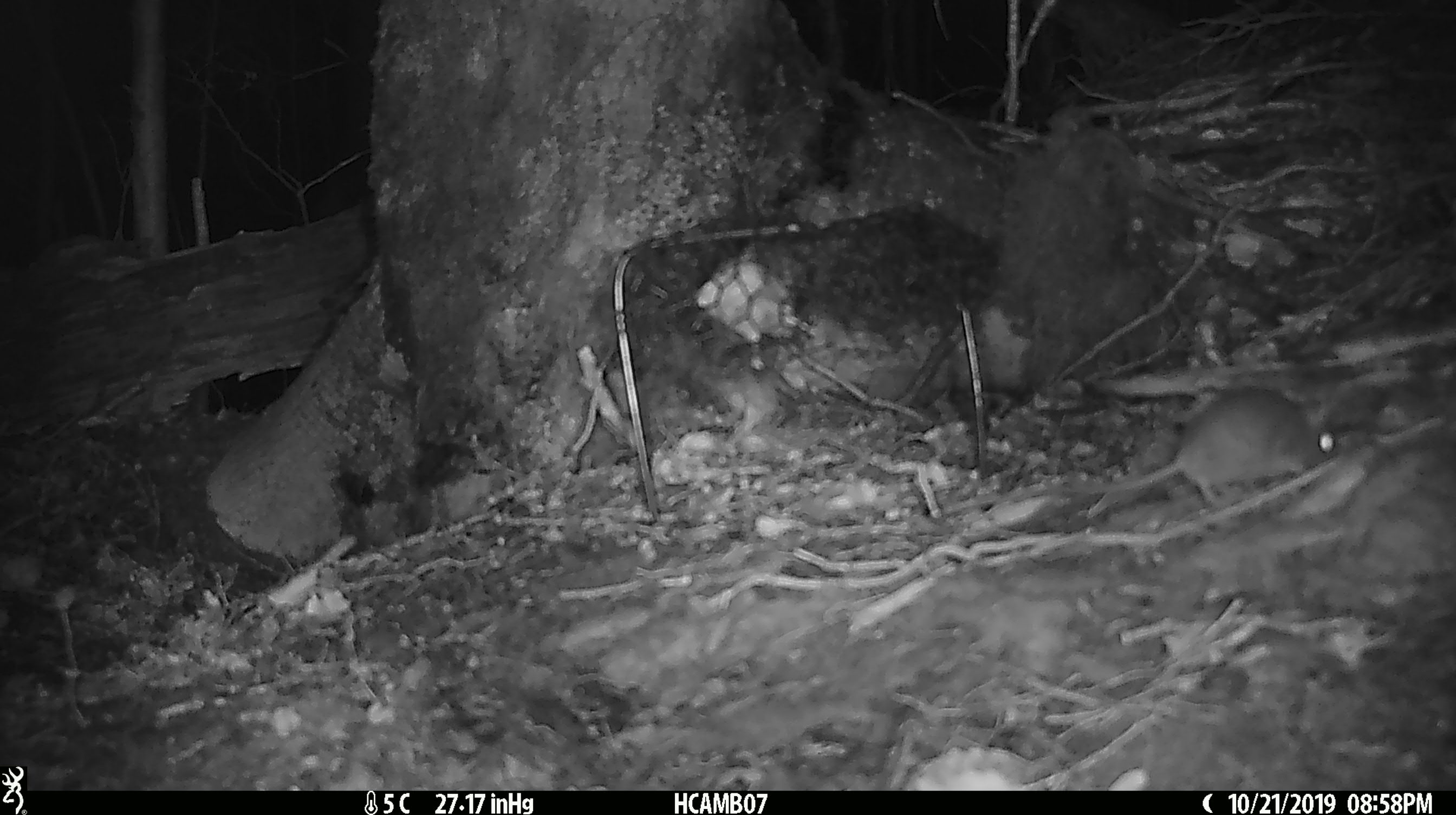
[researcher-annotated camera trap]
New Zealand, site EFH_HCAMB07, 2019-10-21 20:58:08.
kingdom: Animalia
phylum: Chordata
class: Mammalia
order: Rodentia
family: Muridae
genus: Mus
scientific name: Mus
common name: mouse